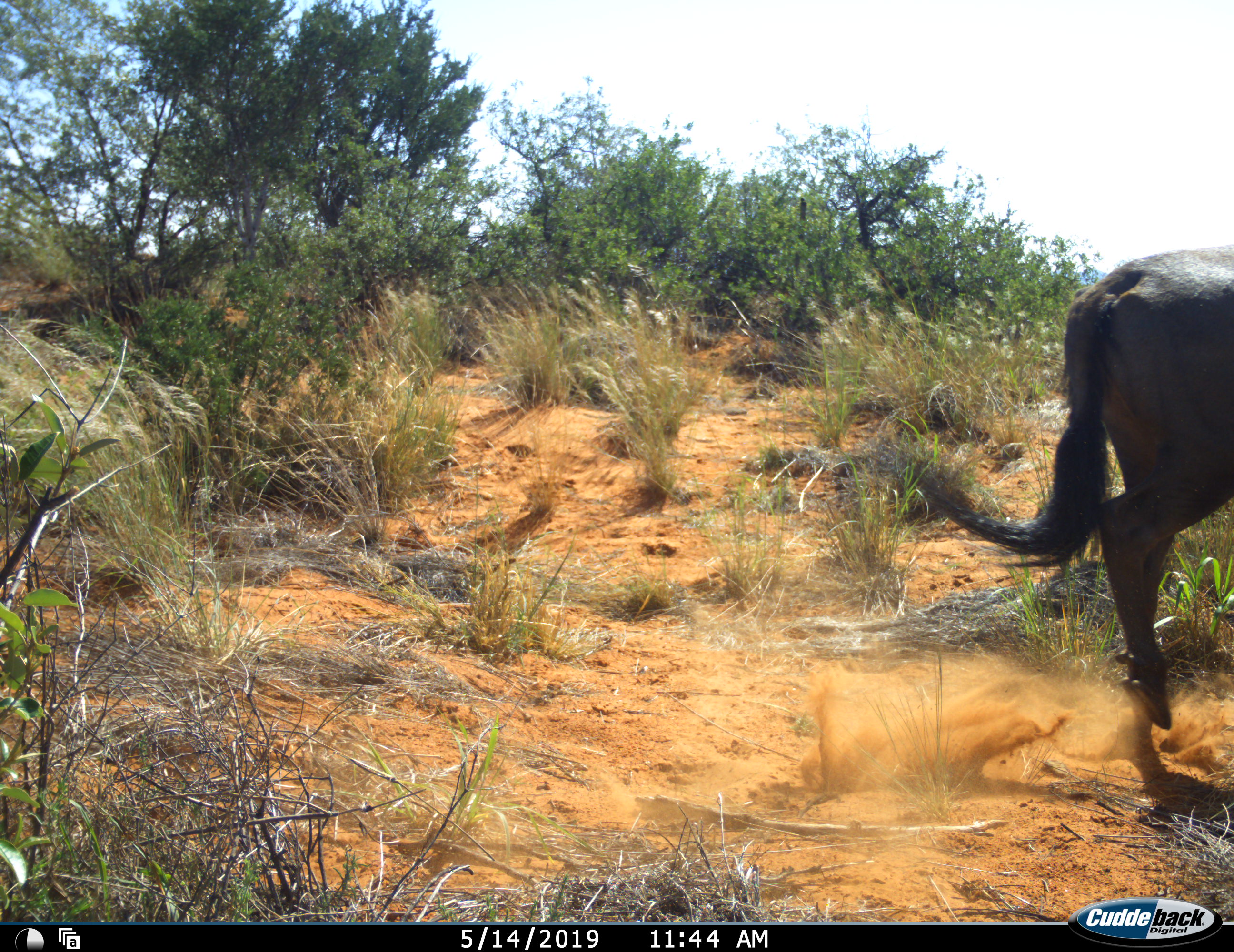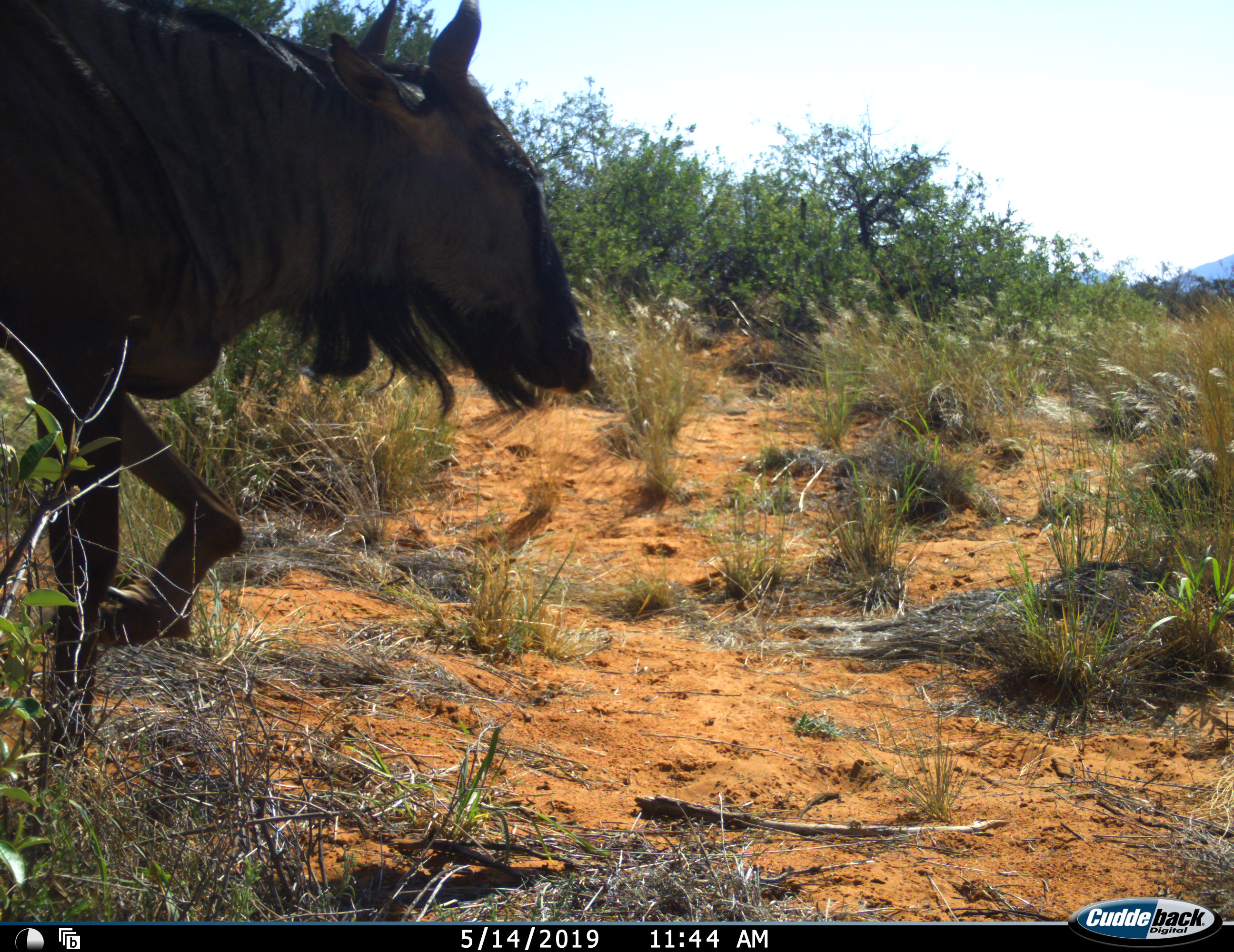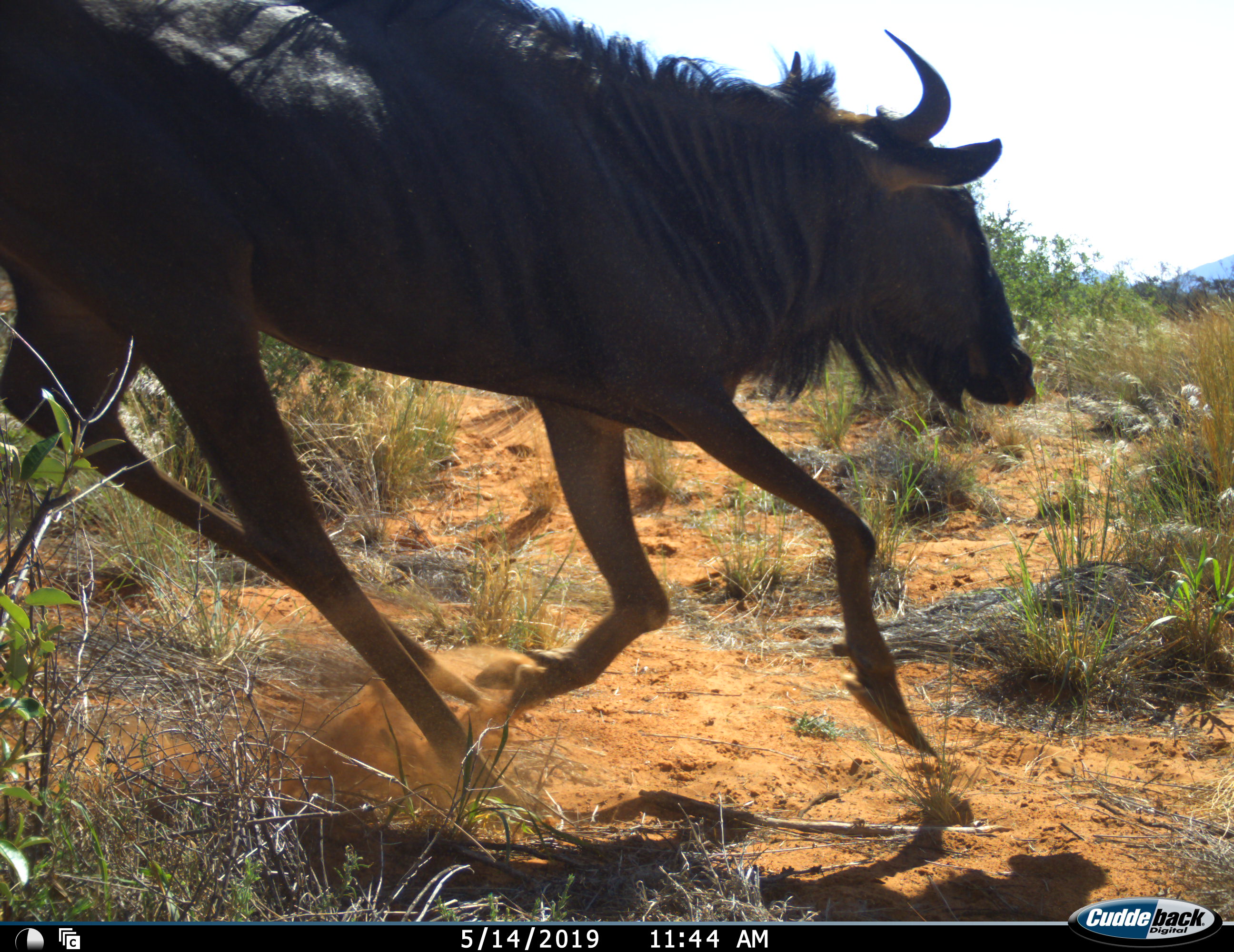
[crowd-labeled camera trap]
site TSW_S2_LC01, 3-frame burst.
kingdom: Animalia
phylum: Chordata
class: Mammalia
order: Artiodactyla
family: Bovidae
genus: Connochaetes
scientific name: Connochaetes taurinus taurinus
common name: blue wildebeest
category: wildebeestblue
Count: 1.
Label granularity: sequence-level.